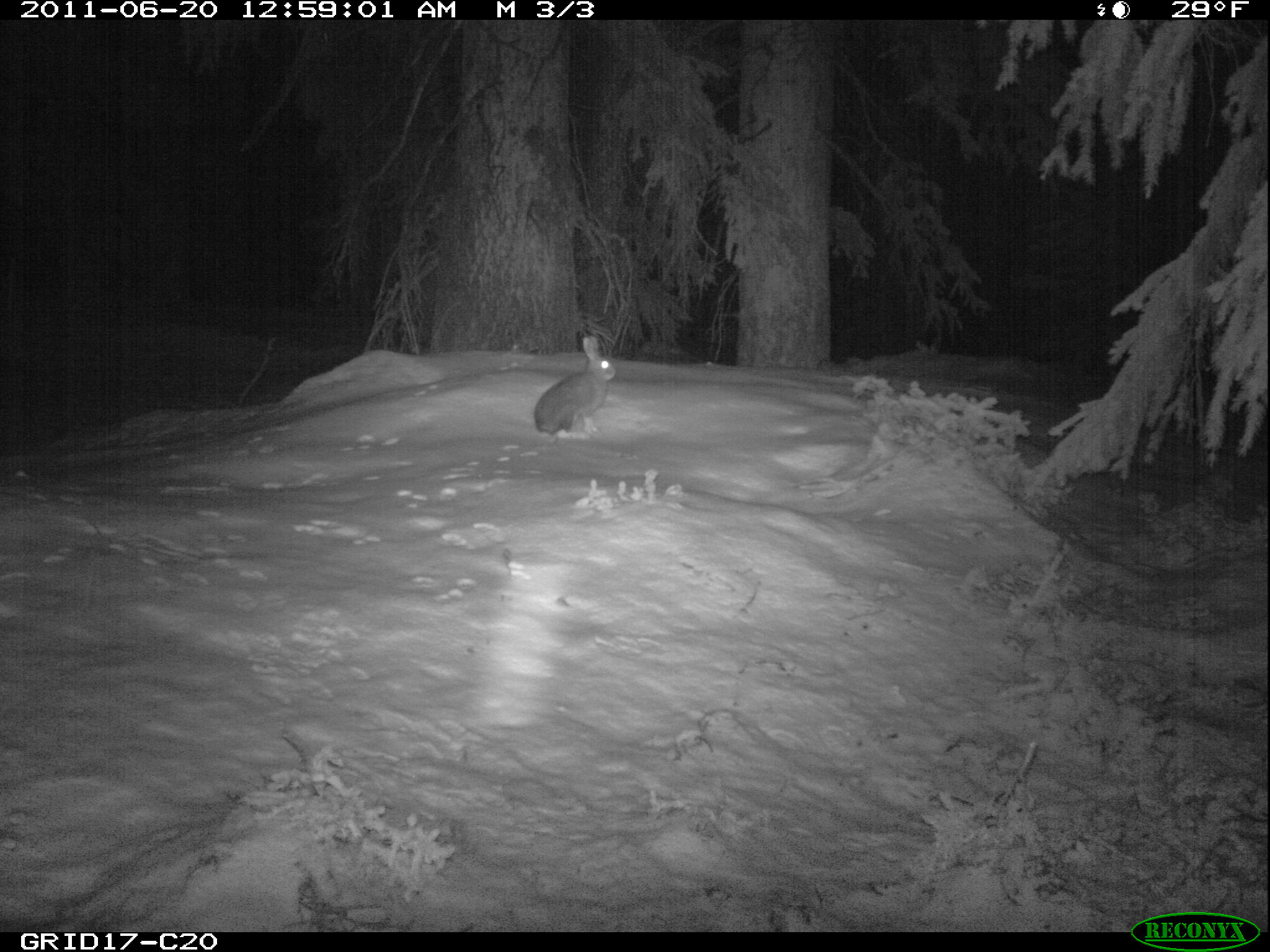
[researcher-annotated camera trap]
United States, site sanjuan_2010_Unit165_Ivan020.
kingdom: Animalia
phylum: Chordata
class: Mammalia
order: Lagomorpha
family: Leporidae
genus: Lepus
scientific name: Lepus americanus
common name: snowshoe hare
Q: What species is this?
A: Lepus americanus (snowshoe hare).